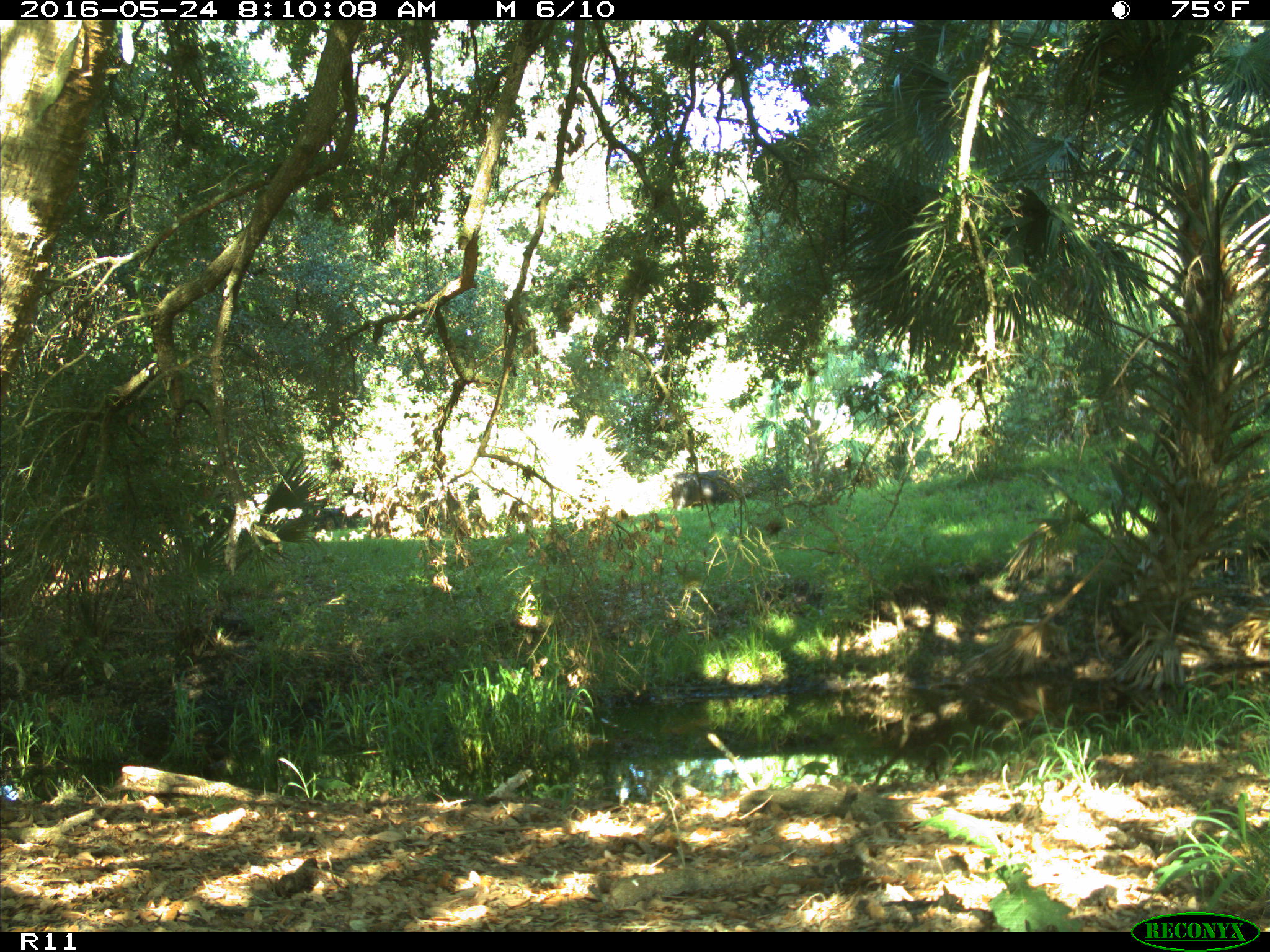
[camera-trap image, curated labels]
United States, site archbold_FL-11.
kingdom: Animalia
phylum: Chordata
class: Mammalia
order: Artiodactyla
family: Bovidae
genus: Bos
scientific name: Bos taurus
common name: domestic cow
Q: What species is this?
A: Bos taurus (domestic cow).